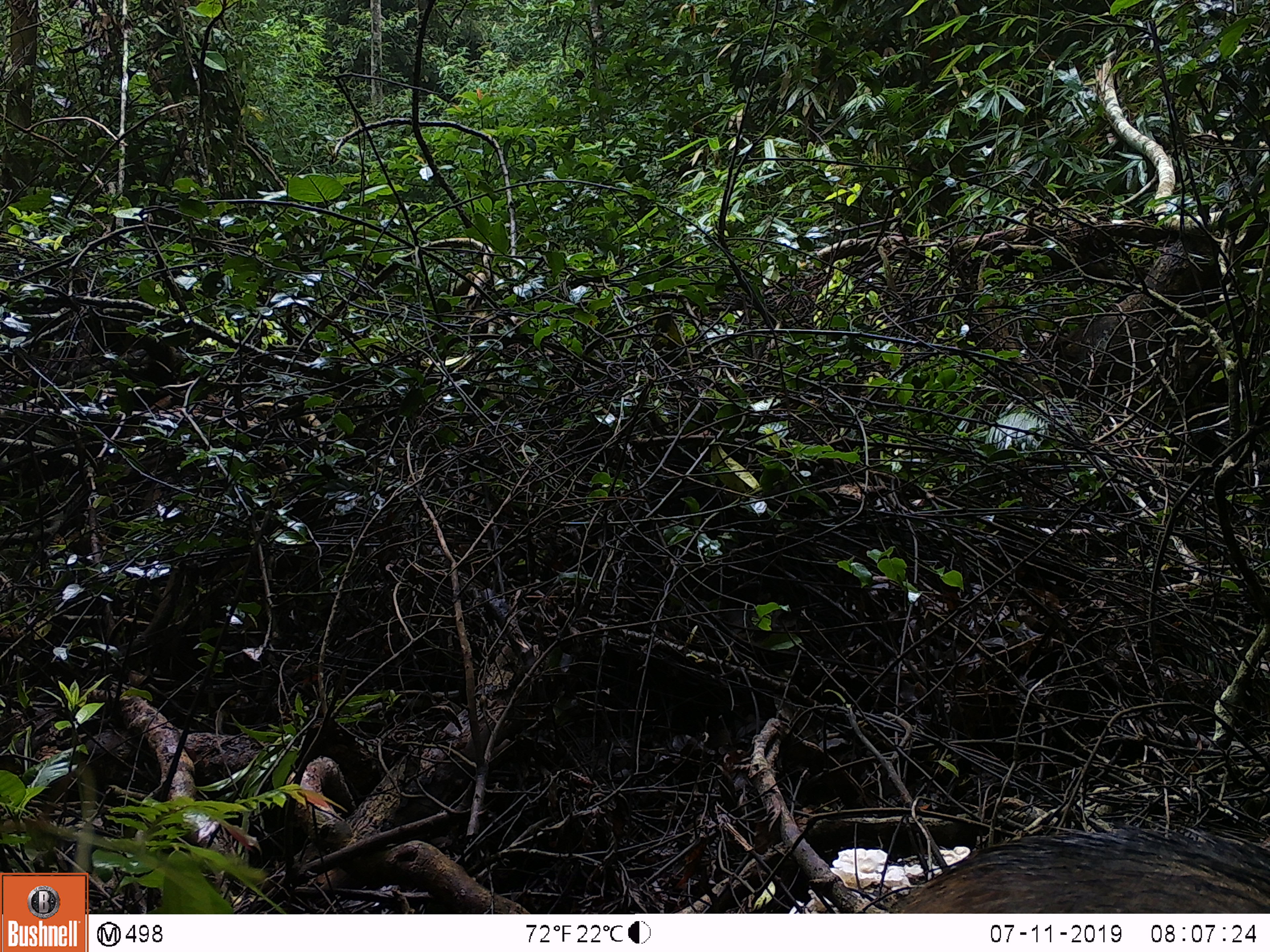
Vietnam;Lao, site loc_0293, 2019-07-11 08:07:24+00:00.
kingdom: Animalia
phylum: Chordata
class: Mammalia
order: Artiodactyla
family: Suidae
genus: Sus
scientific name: Sus scrofa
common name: eurasian wild pig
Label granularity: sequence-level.